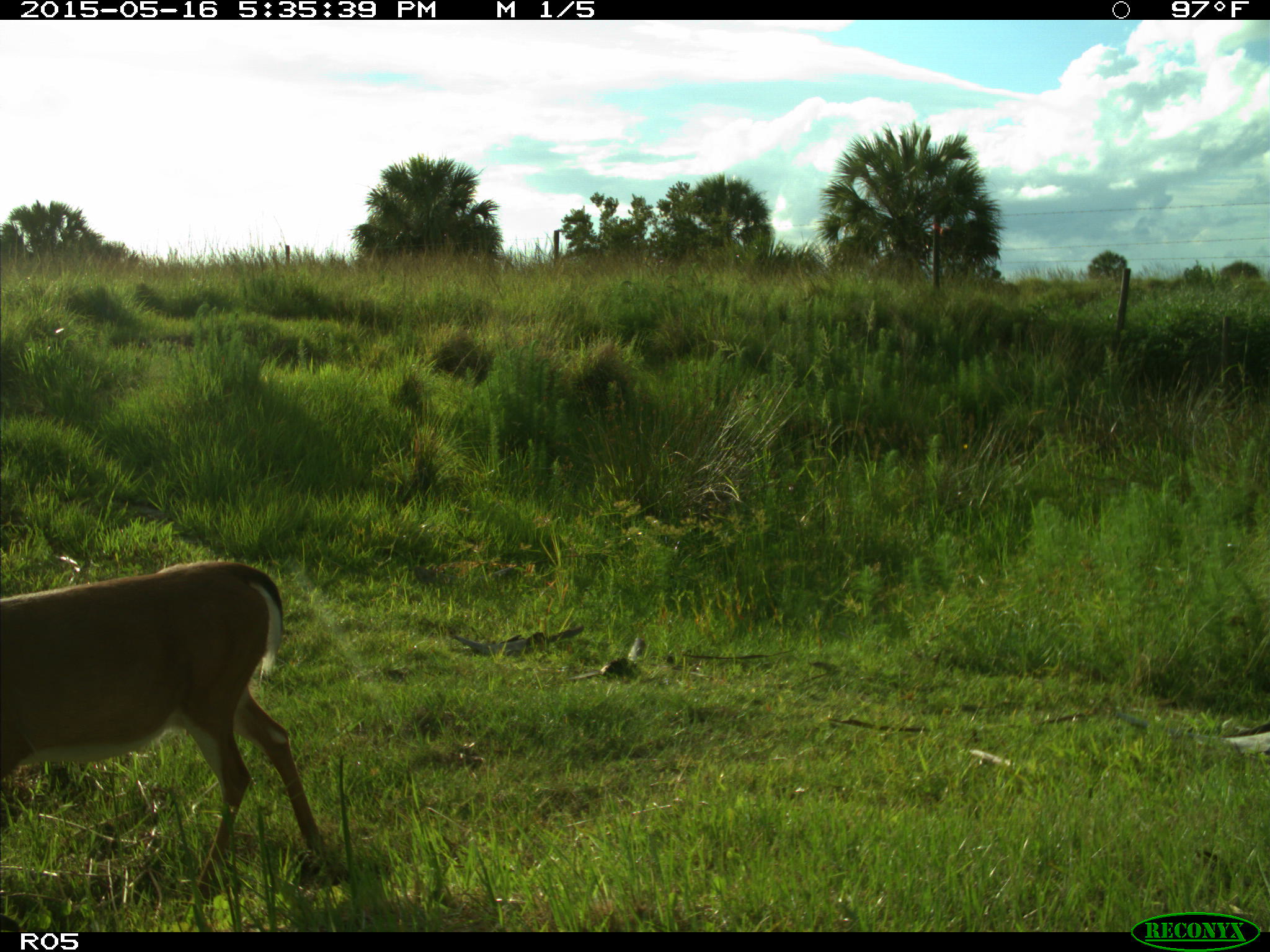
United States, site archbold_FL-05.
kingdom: Animalia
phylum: Chordata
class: Mammalia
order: Artiodactyla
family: Cervidae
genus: Odocoileus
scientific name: Odocoileus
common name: deer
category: unidentified deer